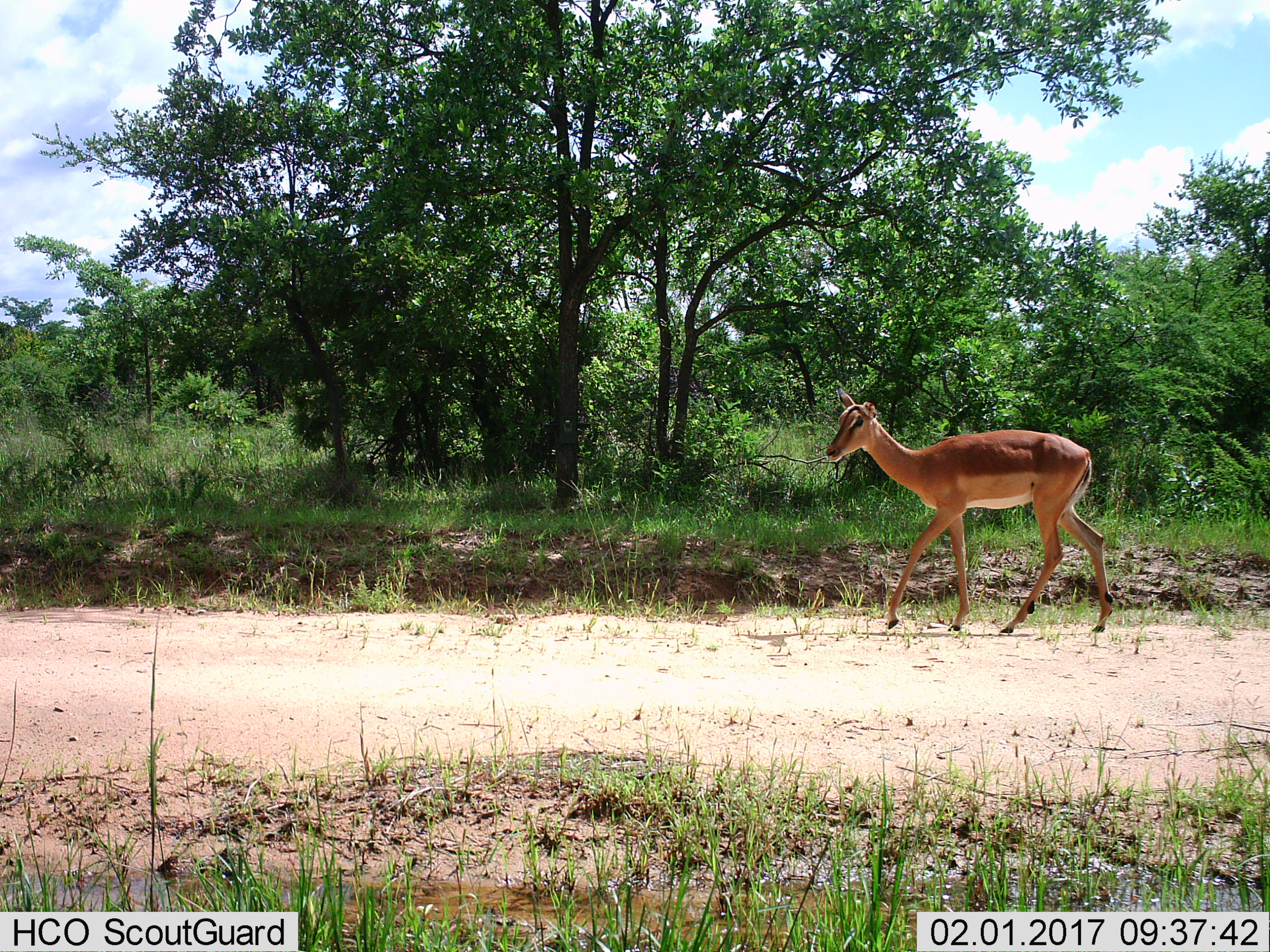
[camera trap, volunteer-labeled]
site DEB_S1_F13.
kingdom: Animalia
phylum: Chordata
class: Mammalia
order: Artiodactyla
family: Bovidae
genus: Aepyceros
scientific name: Aepyceros melampus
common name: impala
Impala (Aepyceros melampus), count 1. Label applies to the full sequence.